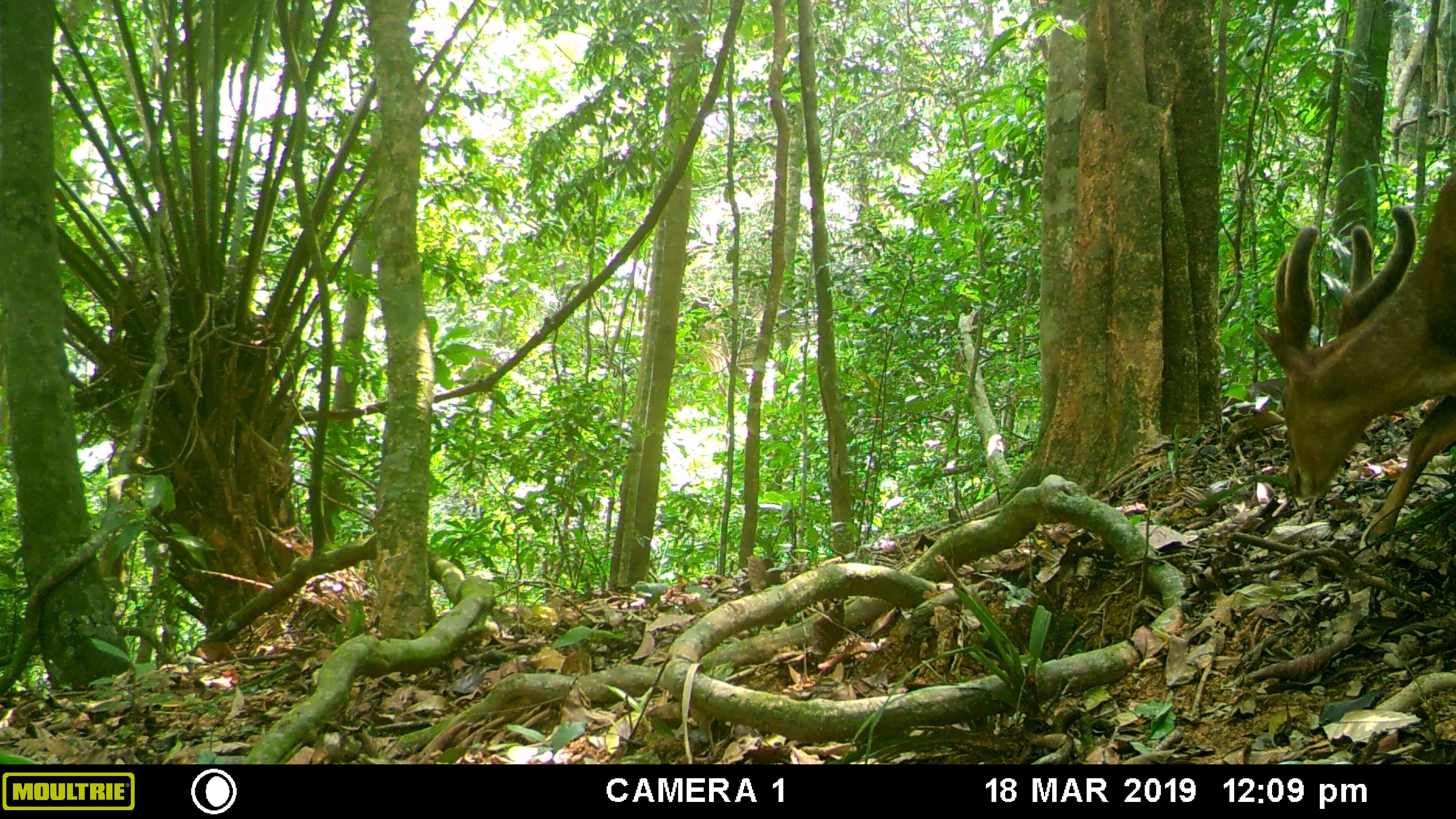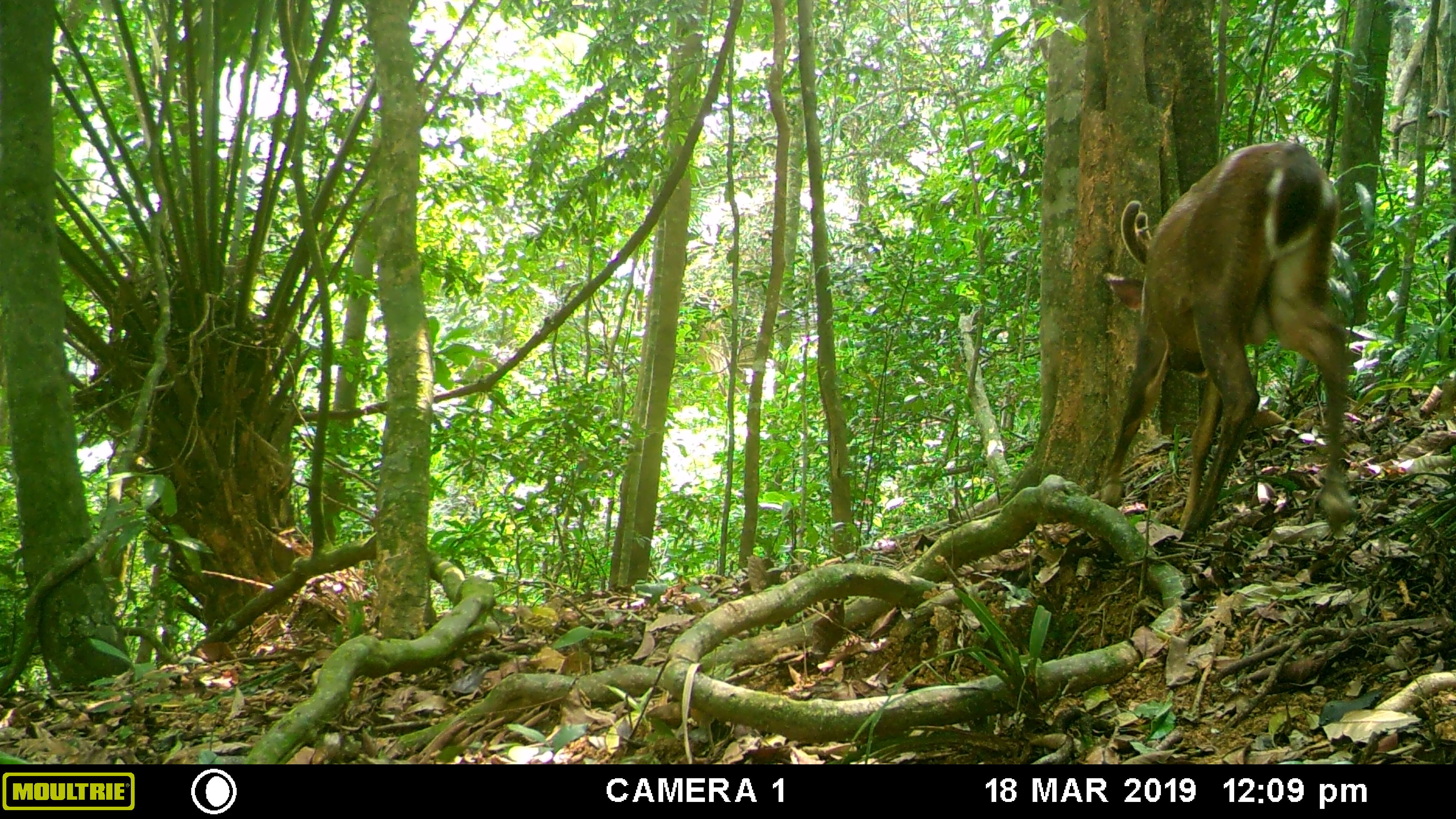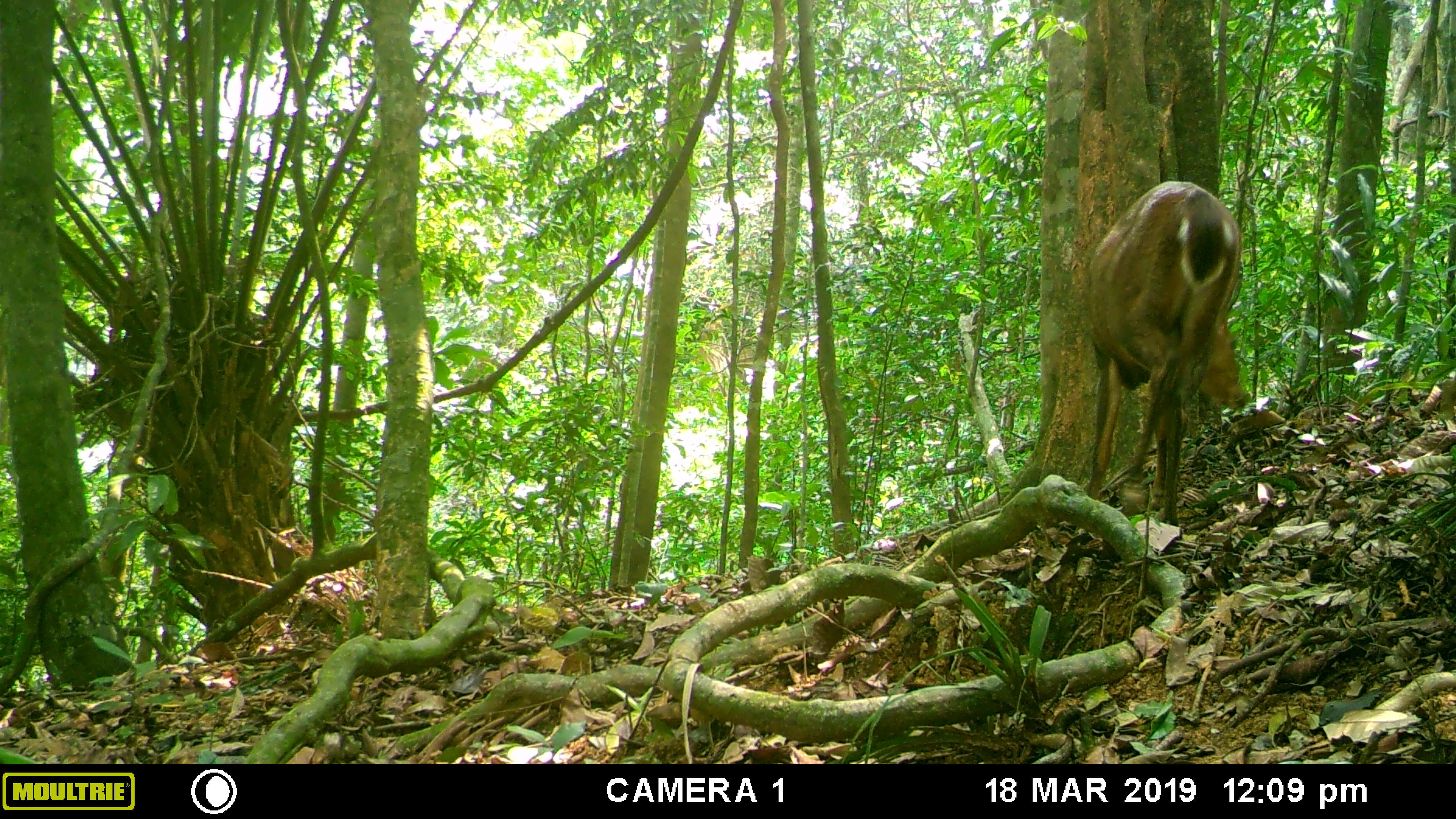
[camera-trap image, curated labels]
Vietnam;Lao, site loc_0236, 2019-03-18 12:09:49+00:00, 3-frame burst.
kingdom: Animalia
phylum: Chordata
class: Mammalia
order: Artiodactyla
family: Cervidae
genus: Muntiacus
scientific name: Muntiacus vuquangensis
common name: large-antlered muntjac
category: large antlered muntjac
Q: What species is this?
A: Large antlered muntjac (large-antlered muntjac) (Muntiacus vuquangensis).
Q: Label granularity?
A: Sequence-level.